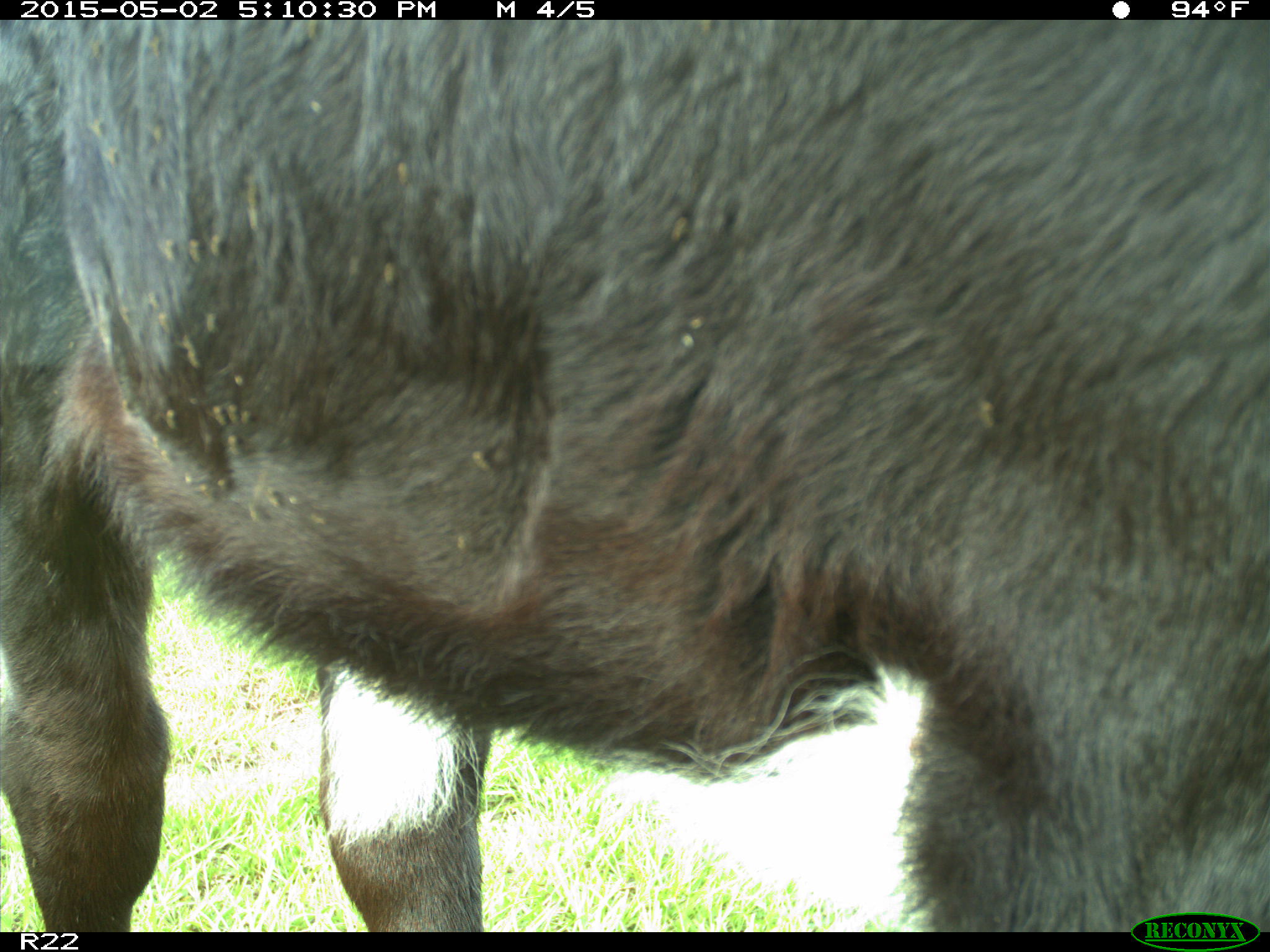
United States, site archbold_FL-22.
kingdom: Animalia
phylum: Chordata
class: Mammalia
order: Artiodactyla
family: Bovidae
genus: Bos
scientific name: Bos taurus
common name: domestic cow